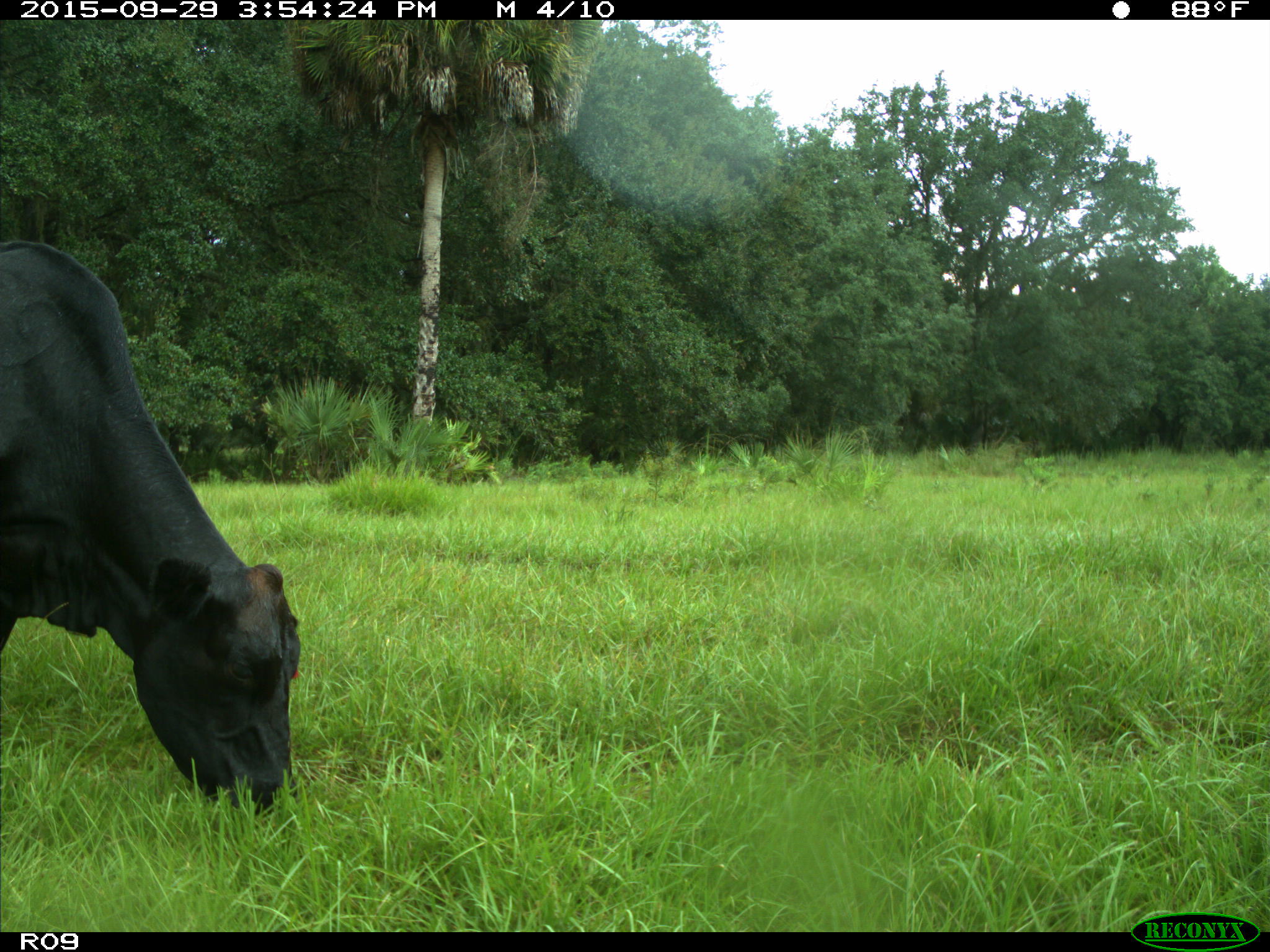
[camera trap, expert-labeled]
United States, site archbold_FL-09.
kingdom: Animalia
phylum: Chordata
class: Mammalia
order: Artiodactyla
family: Bovidae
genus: Bos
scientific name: Bos taurus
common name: domestic cow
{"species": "Bos taurus (domestic cow)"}